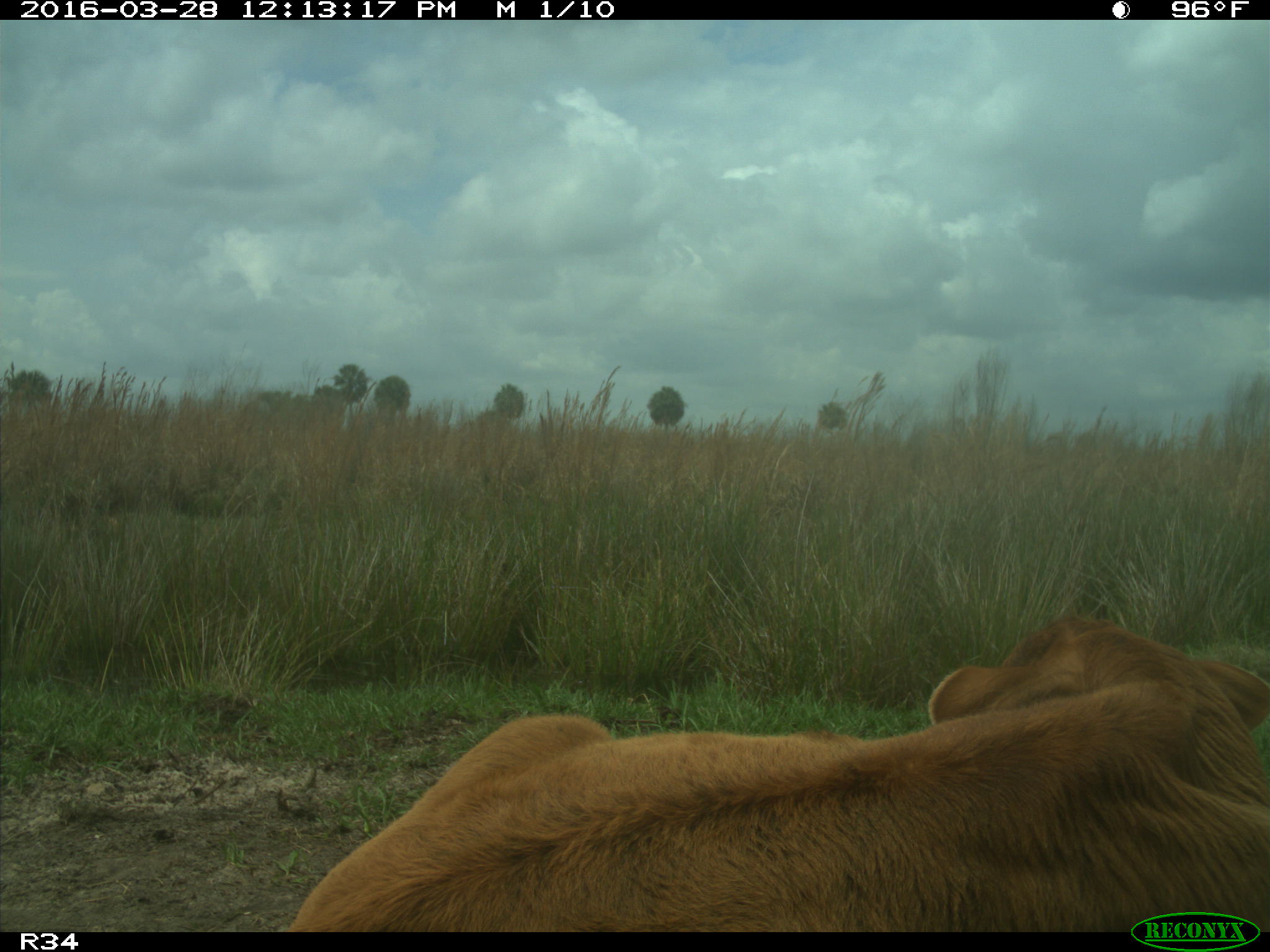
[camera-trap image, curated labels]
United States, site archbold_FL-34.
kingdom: Animalia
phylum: Chordata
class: Mammalia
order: Artiodactyla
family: Bovidae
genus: Bos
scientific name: Bos taurus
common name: domestic cow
Bos taurus (domestic cow).